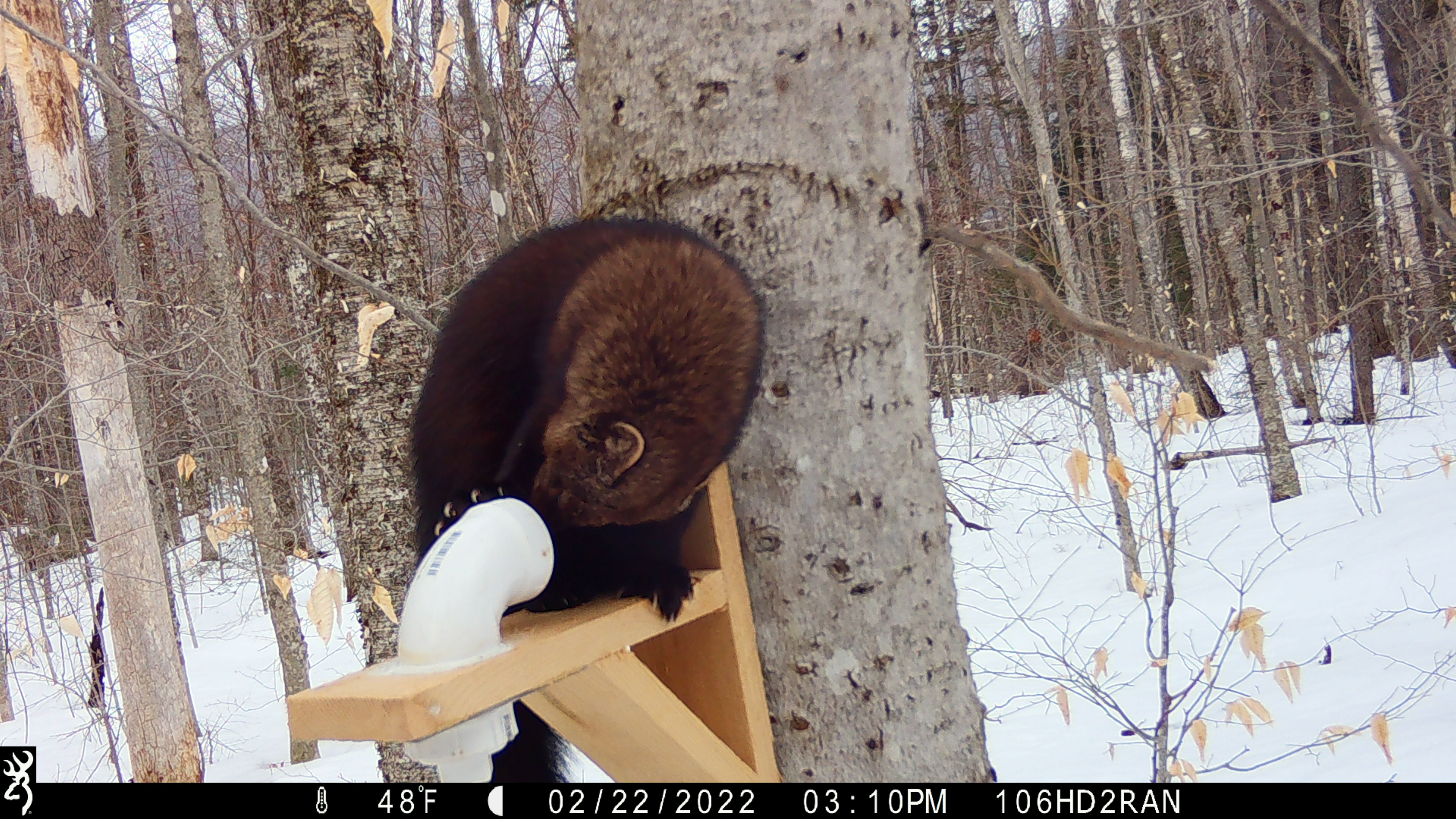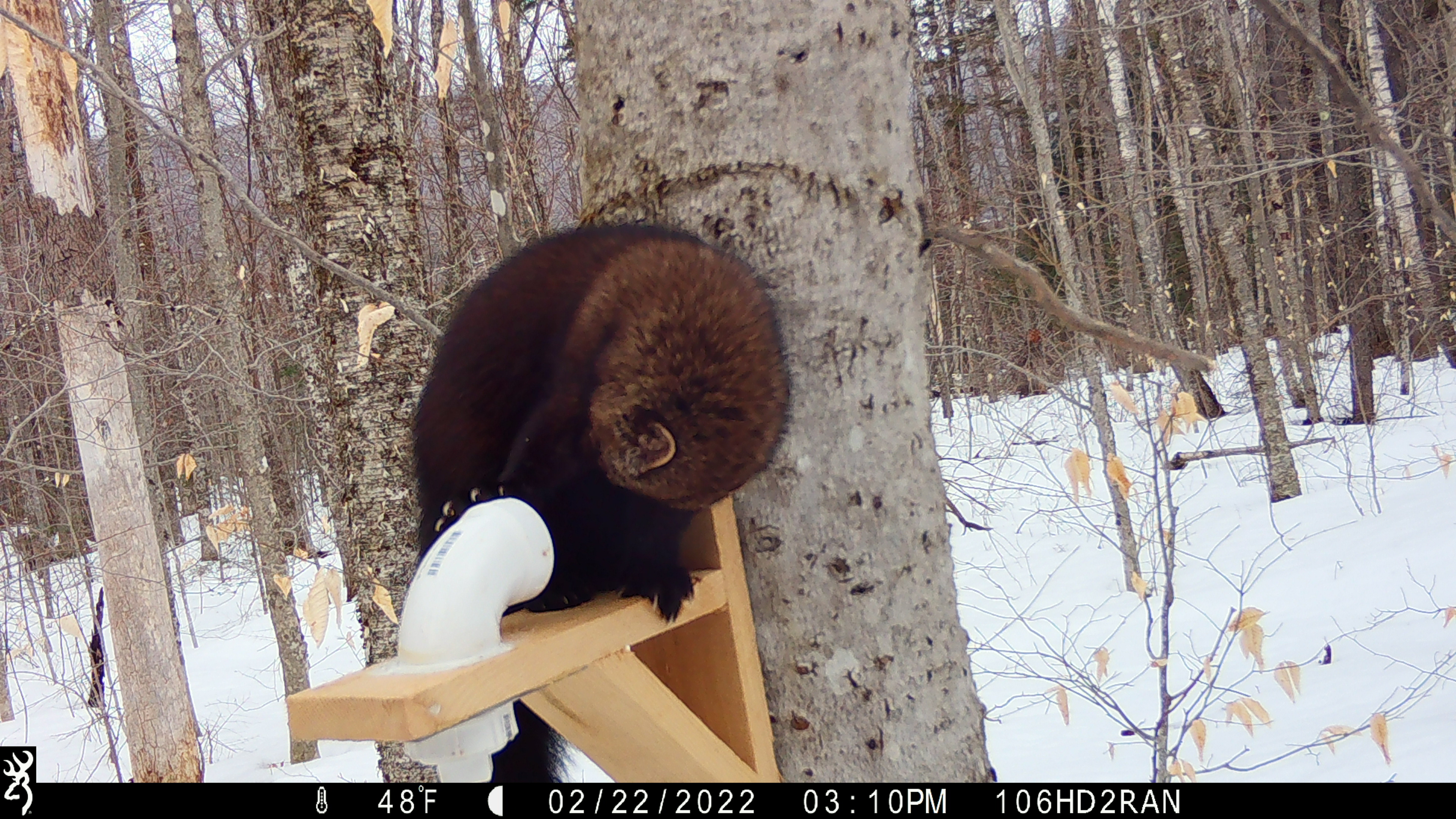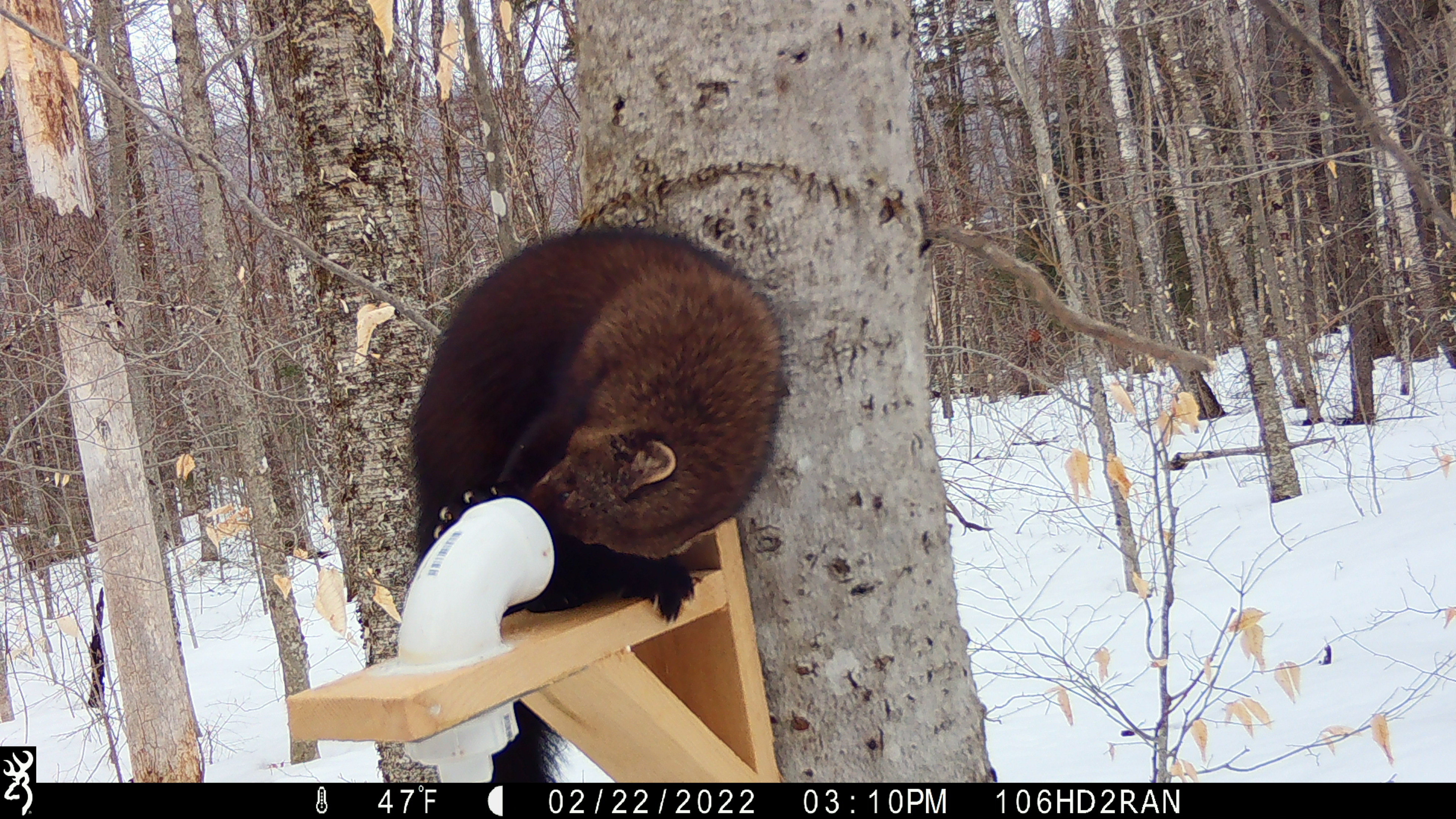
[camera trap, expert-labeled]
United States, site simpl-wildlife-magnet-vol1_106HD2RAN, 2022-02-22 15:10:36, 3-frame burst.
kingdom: Animalia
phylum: Chordata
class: Mammalia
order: Carnivora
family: Mustelidae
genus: Pekania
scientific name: Pekania pennanti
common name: fisher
Fisher (Pekania pennanti).